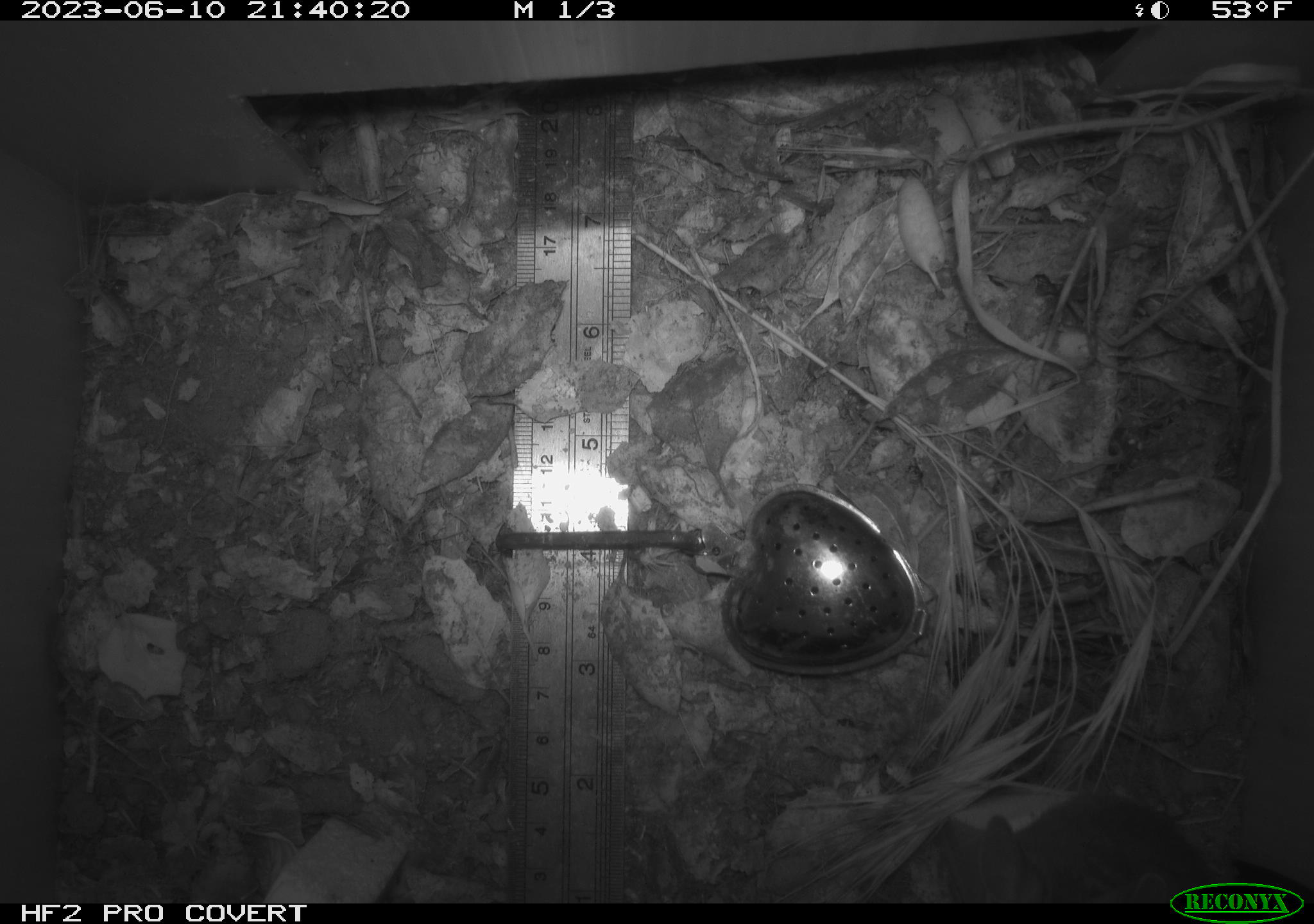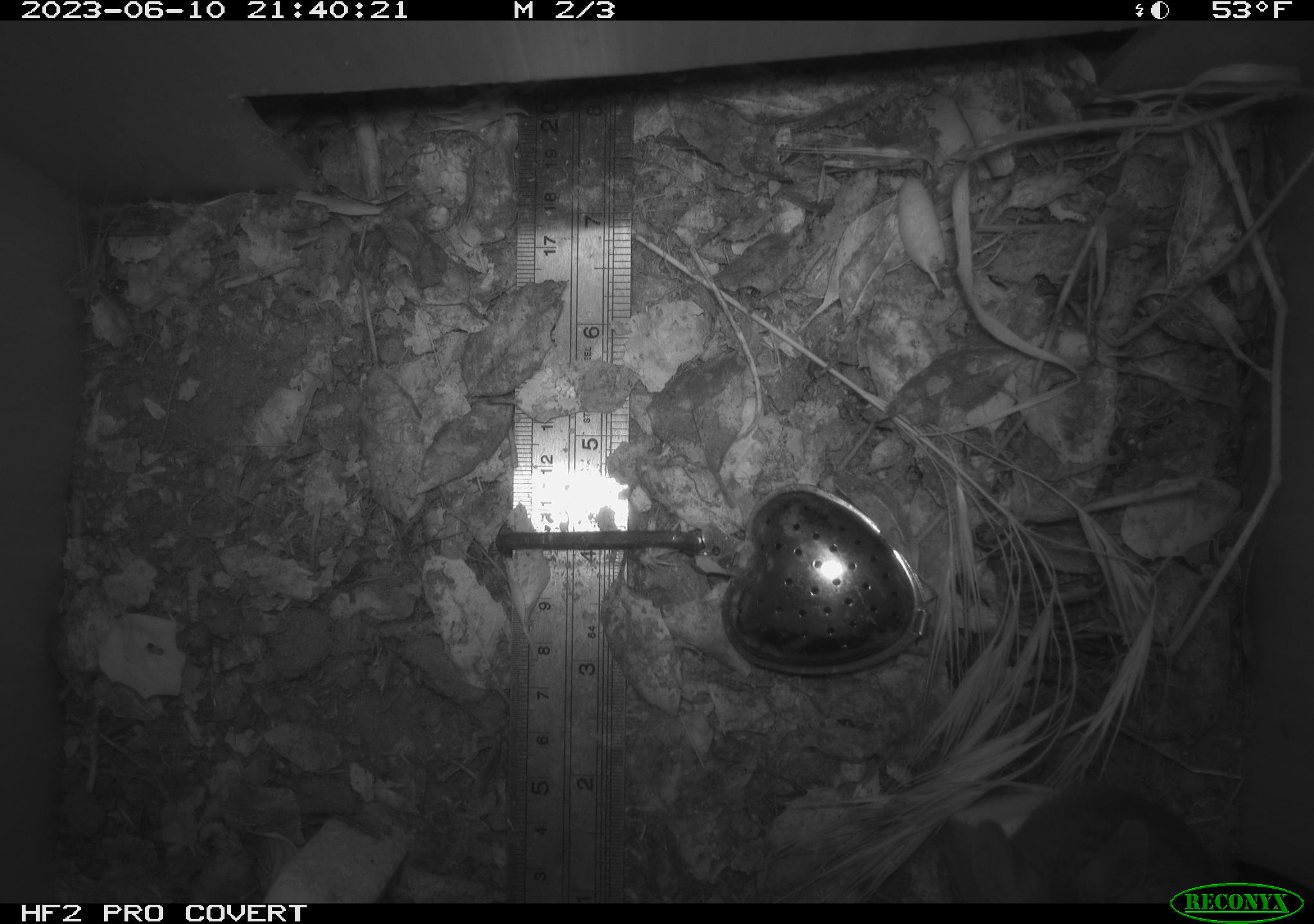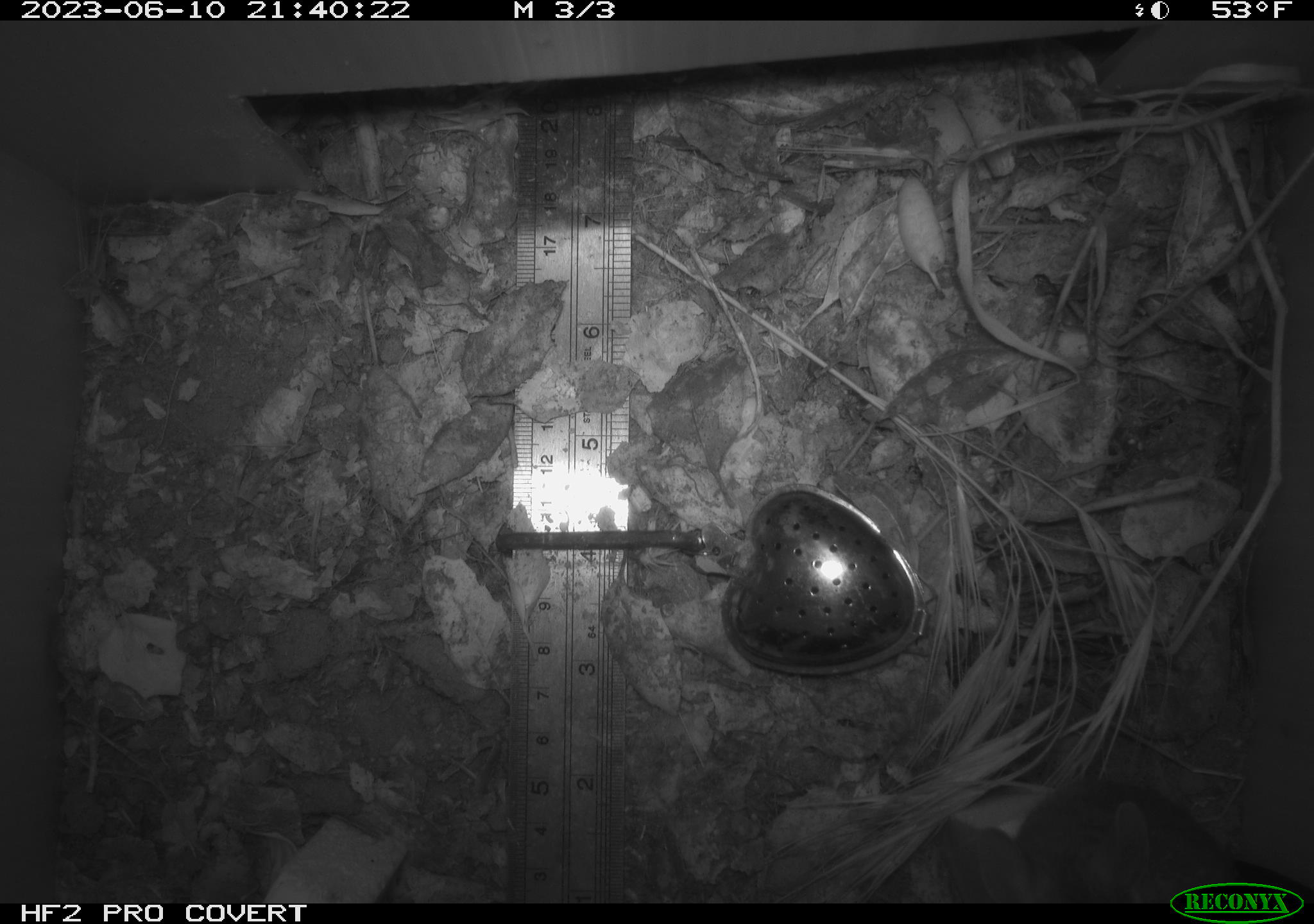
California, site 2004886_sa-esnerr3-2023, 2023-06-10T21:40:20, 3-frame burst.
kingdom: Animalia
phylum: Chordata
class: Mammalia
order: Rodentia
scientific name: Rodentia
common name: mouse species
Mouse species (Rodentia).